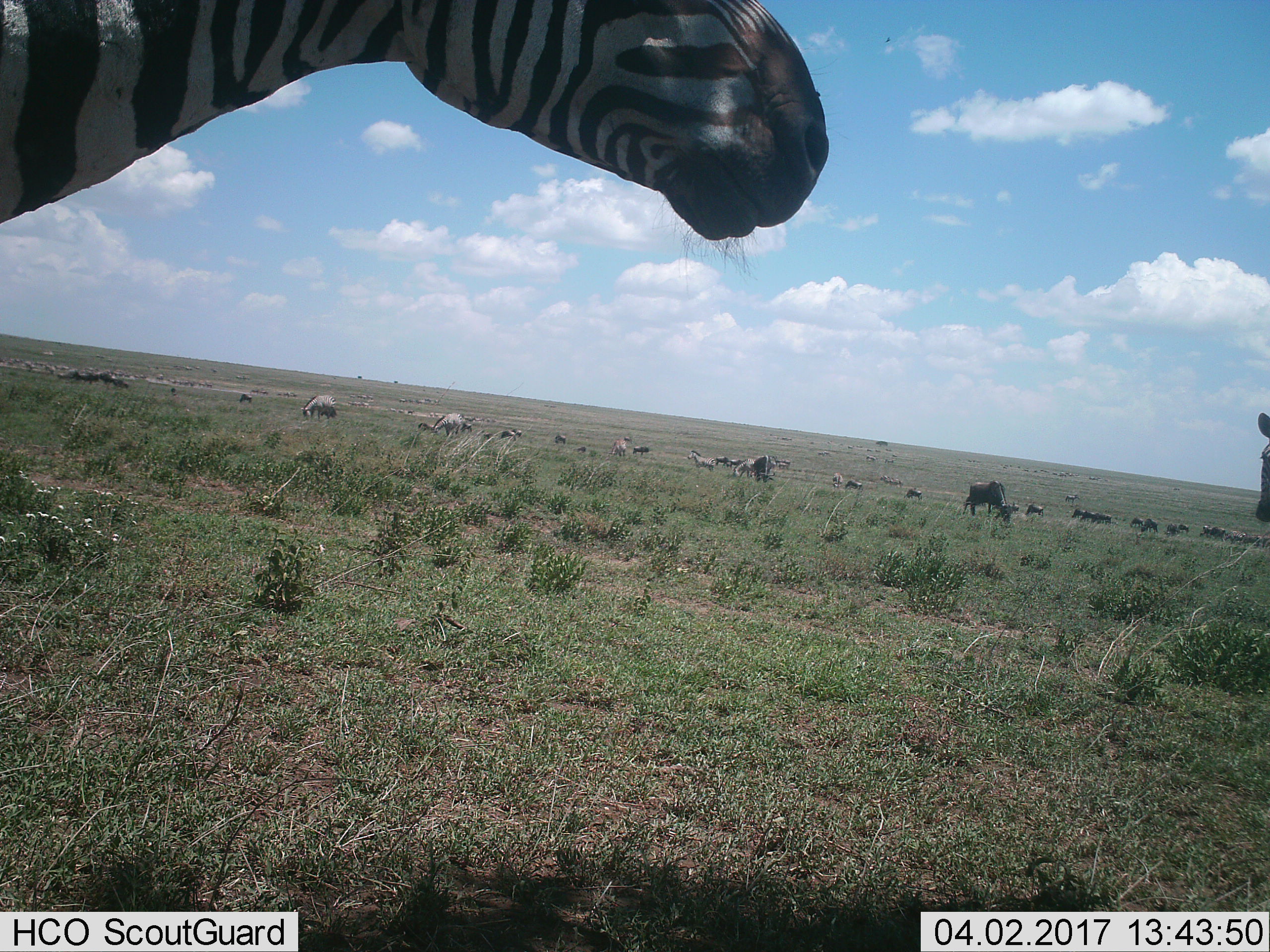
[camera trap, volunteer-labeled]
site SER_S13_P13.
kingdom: Animalia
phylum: Chordata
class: Mammalia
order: Perissodactyla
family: Equidae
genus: Equus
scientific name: Equus quagga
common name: plains zebra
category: zebraplains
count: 11-50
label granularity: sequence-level